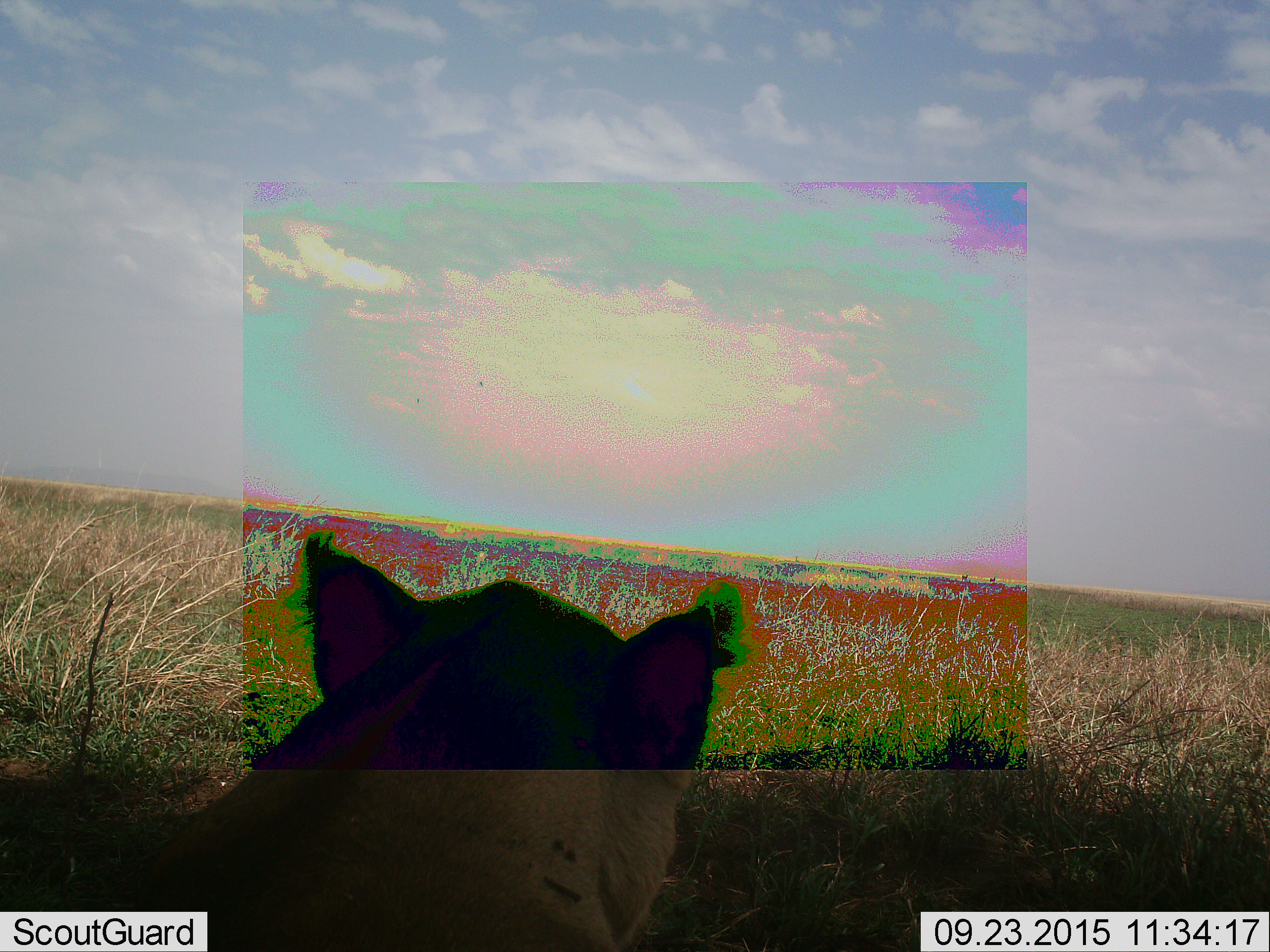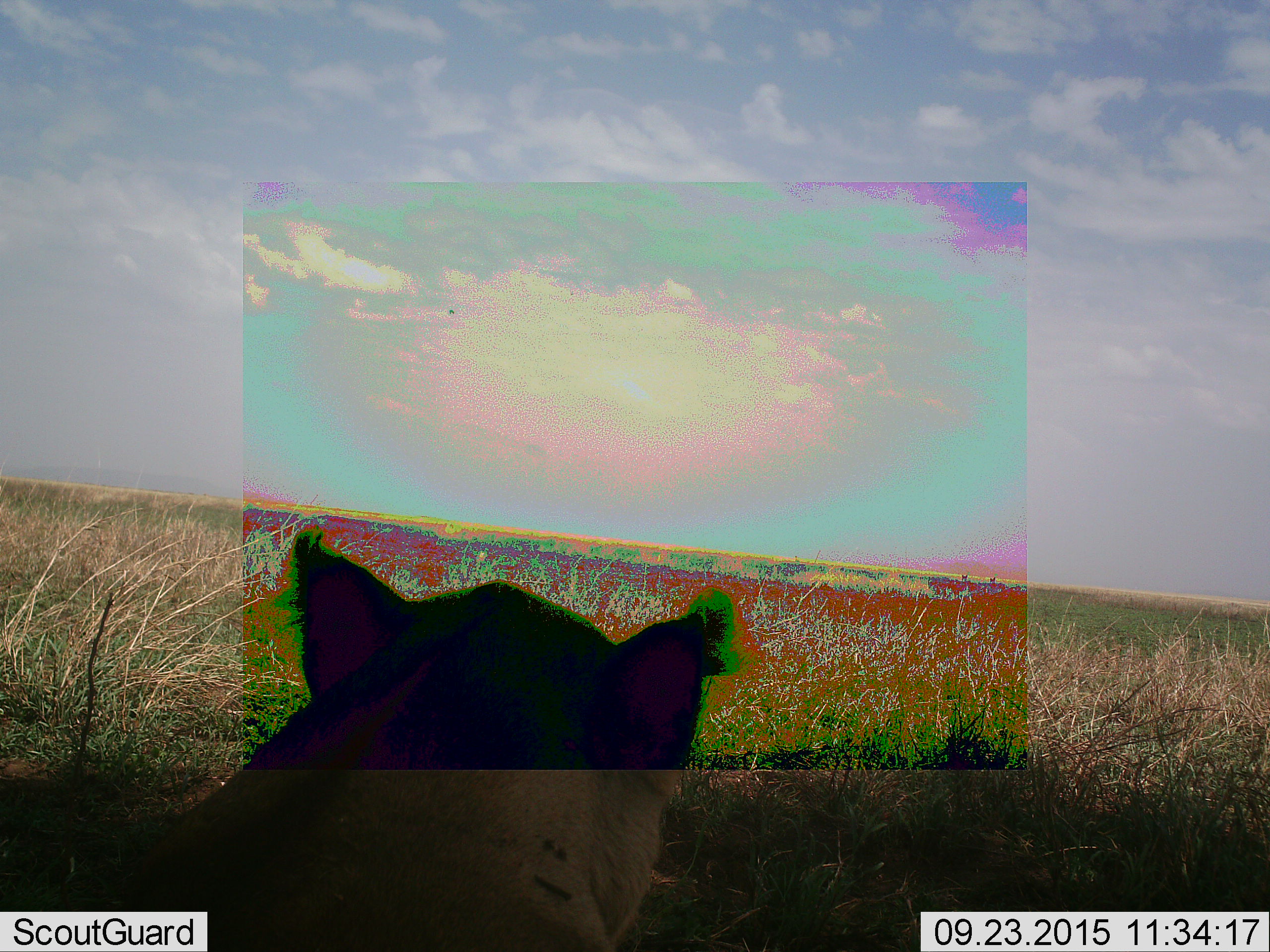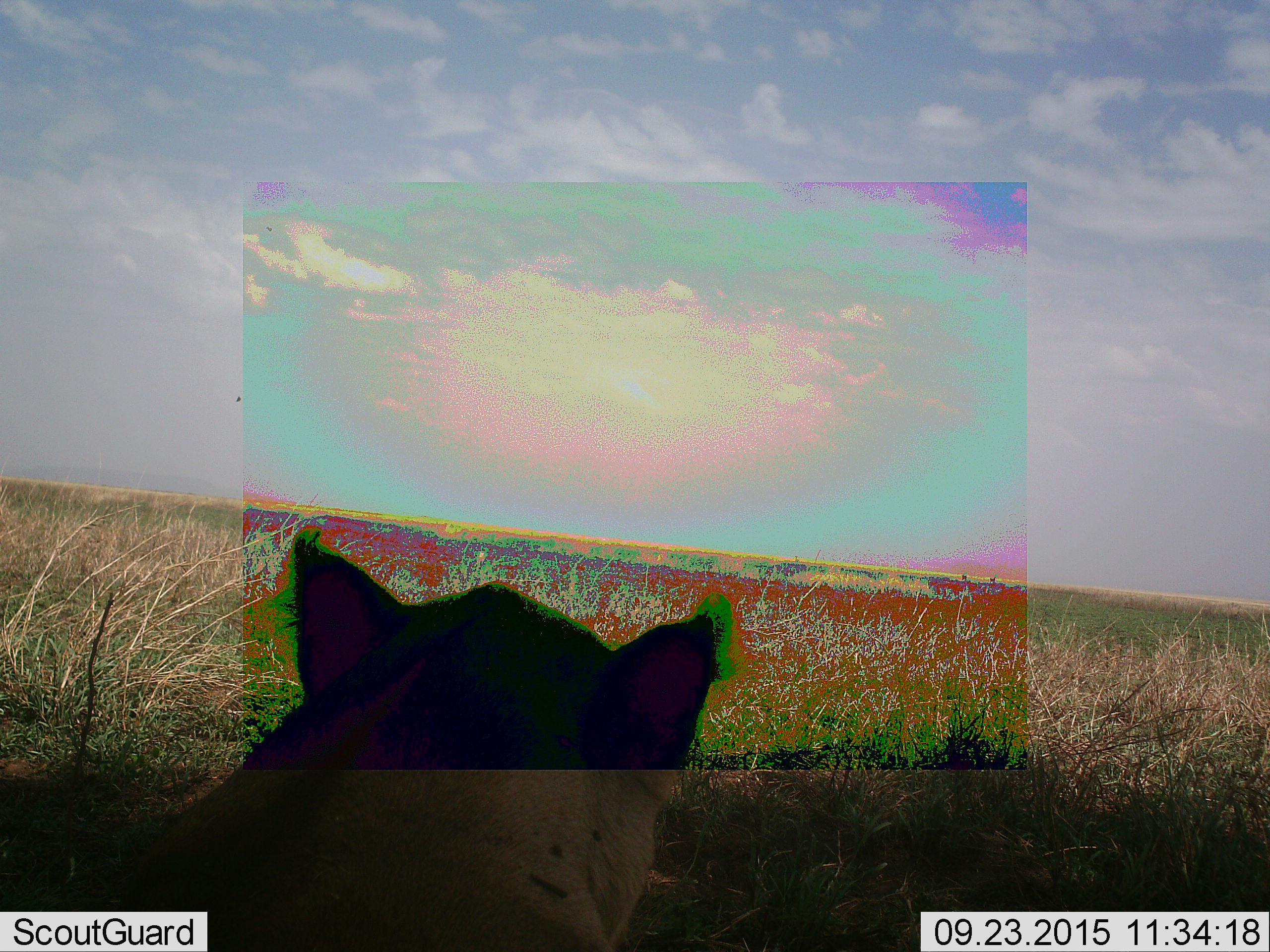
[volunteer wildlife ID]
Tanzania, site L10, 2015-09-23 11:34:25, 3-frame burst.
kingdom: Animalia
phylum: Chordata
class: Mammalia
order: Carnivora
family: Felidae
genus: Panthera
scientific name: Panthera leo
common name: lion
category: lionfemale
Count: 1.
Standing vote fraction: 0%.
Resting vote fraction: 100%.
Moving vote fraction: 0%.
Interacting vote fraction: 0%.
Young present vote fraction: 0%.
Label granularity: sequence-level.